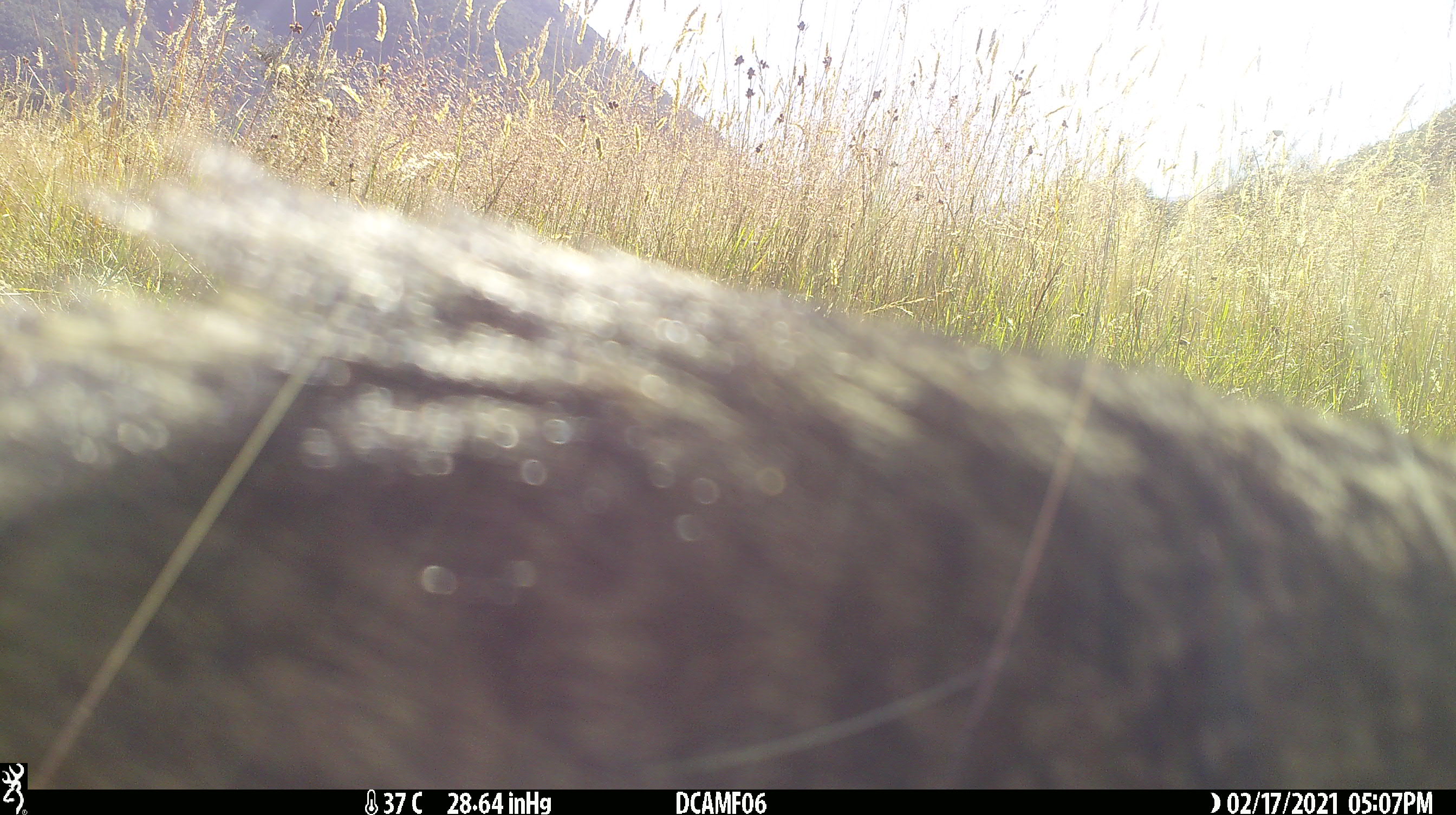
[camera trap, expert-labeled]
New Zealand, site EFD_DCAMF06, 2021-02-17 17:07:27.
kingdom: Animalia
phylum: Chordata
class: Mammalia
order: Carnivora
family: Felidae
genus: Felis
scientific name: Felis catus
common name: domestic cat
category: cat